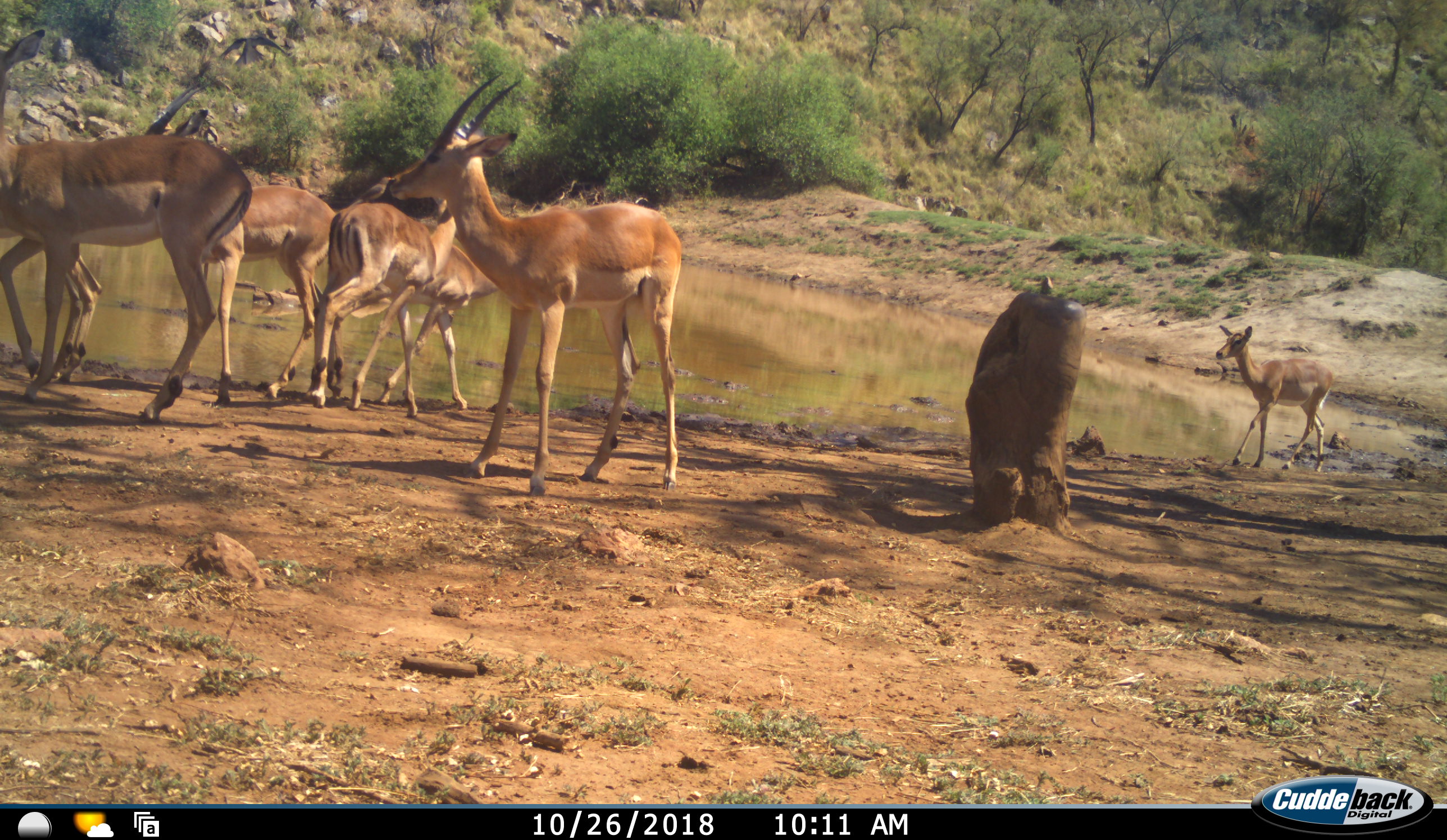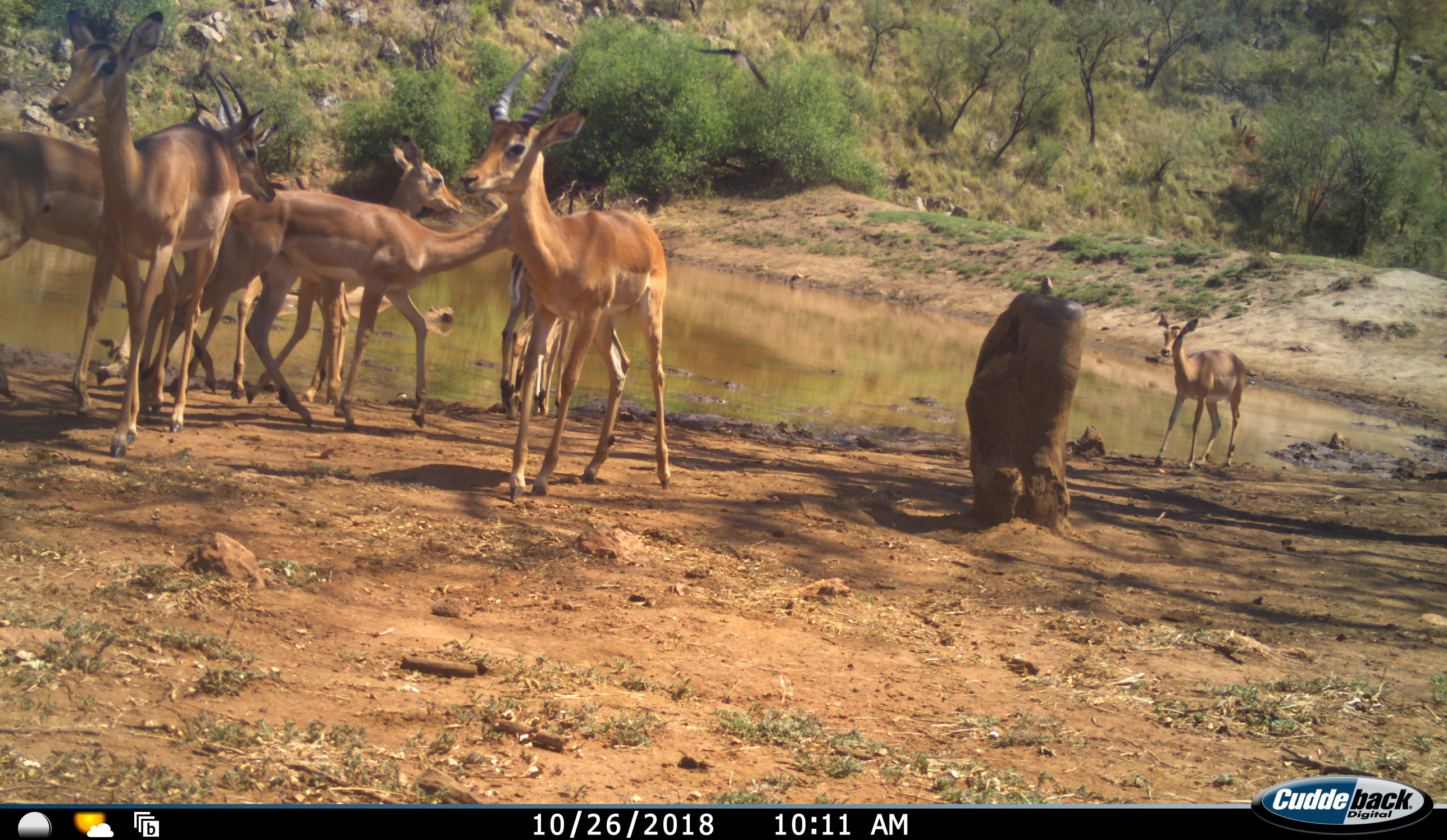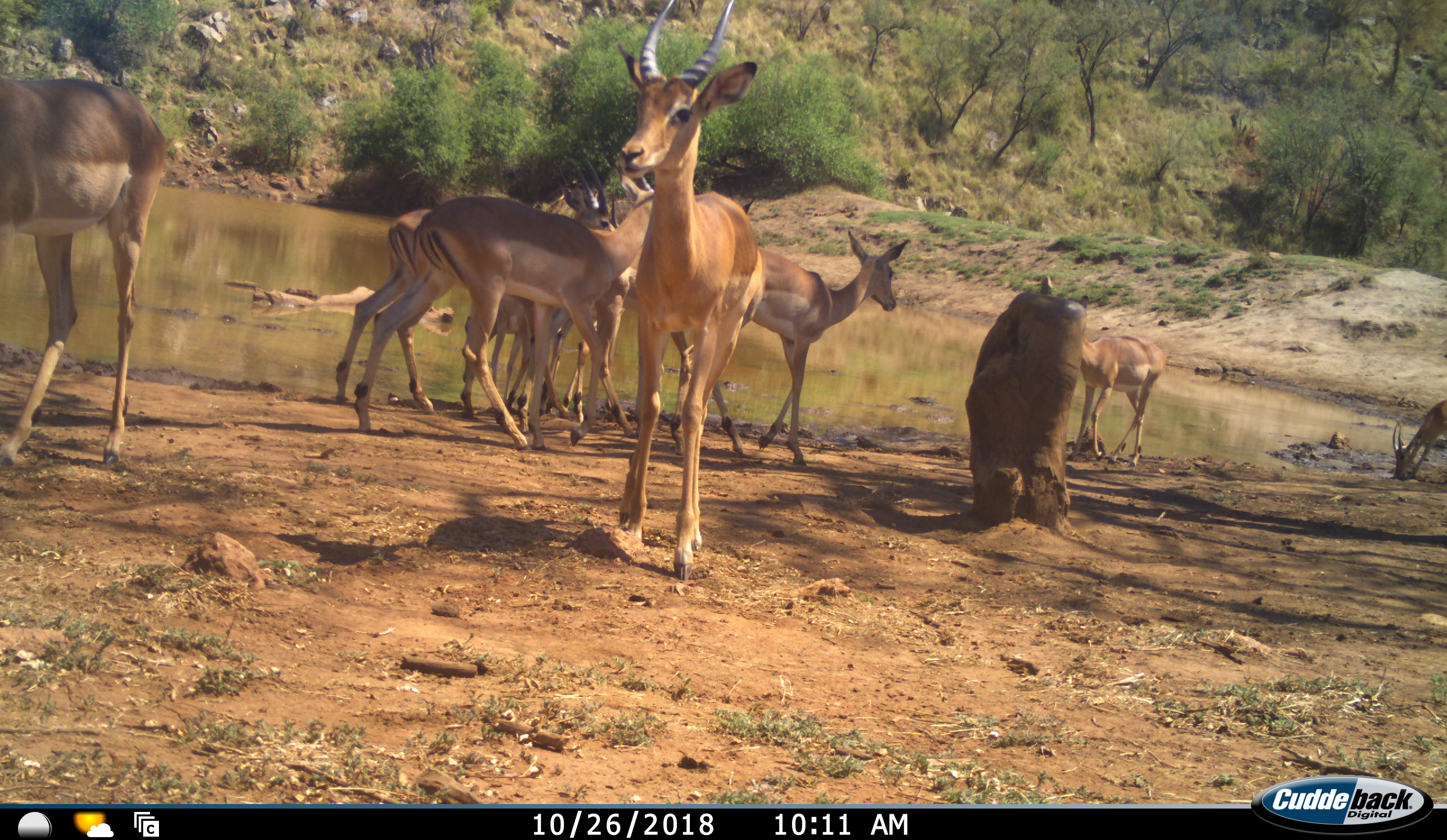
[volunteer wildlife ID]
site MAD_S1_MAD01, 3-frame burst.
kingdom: Animalia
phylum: Chordata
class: Mammalia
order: Artiodactyla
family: Bovidae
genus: Aepyceros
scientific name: Aepyceros melampus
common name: impala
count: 8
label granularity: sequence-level